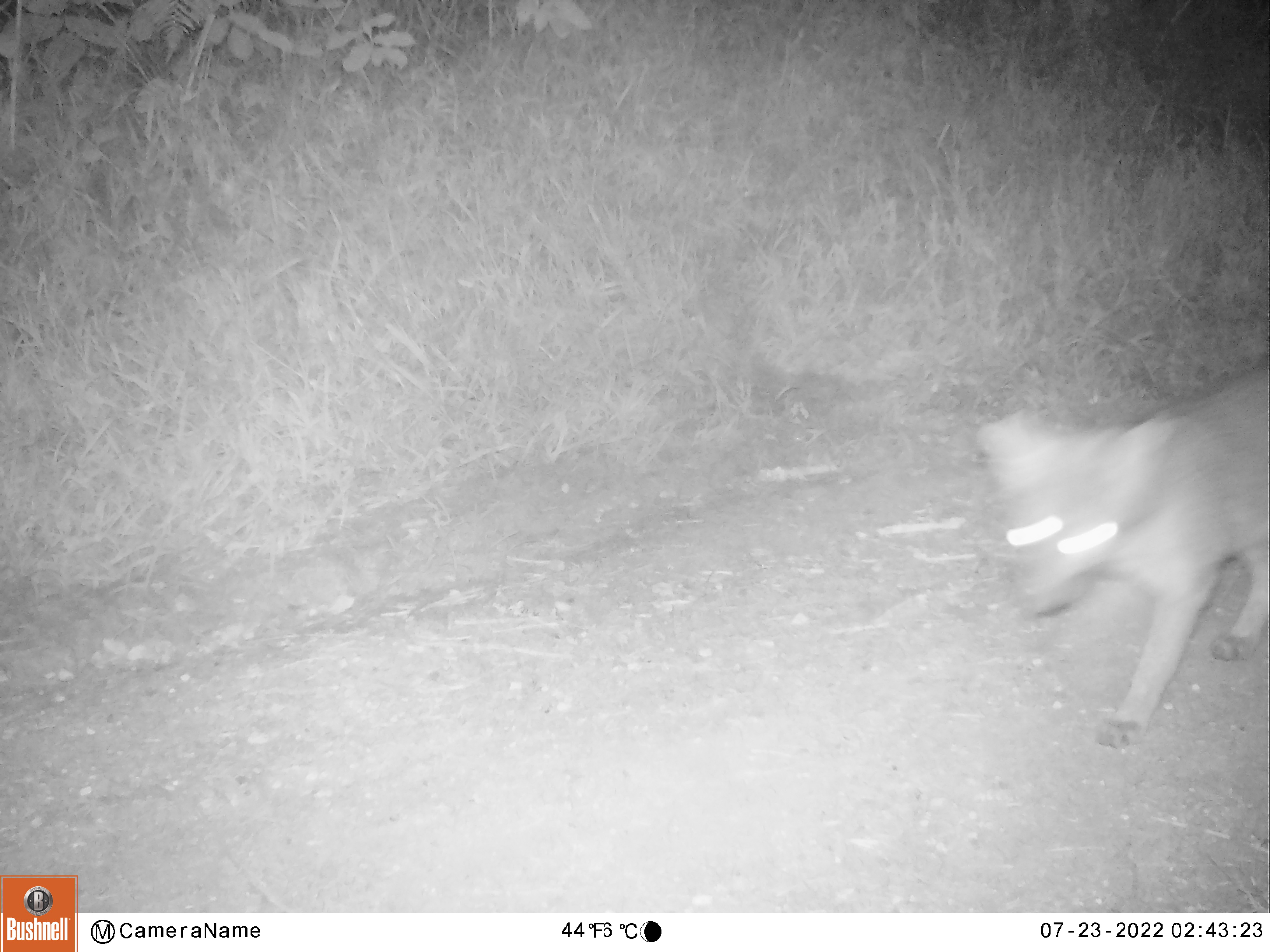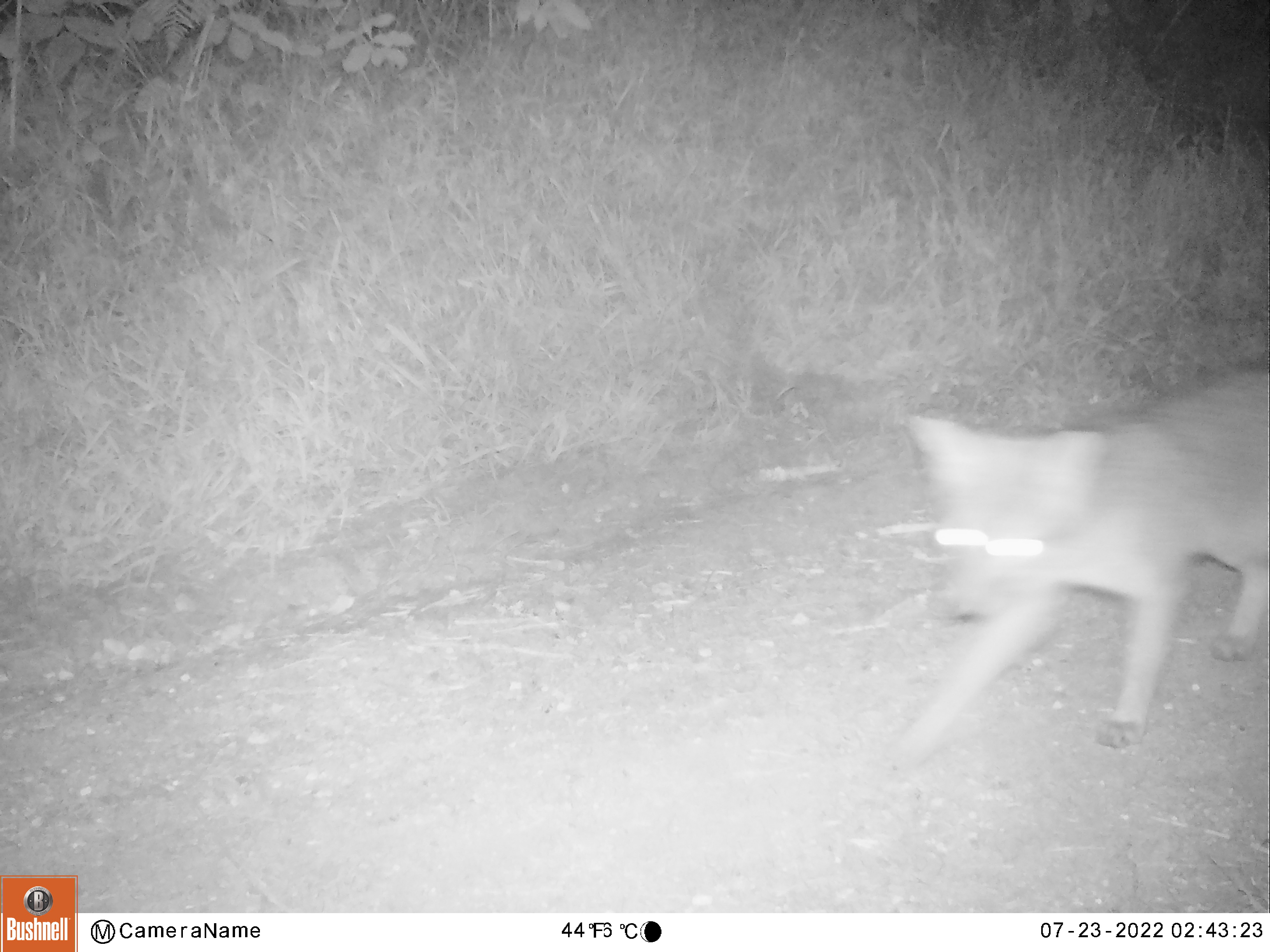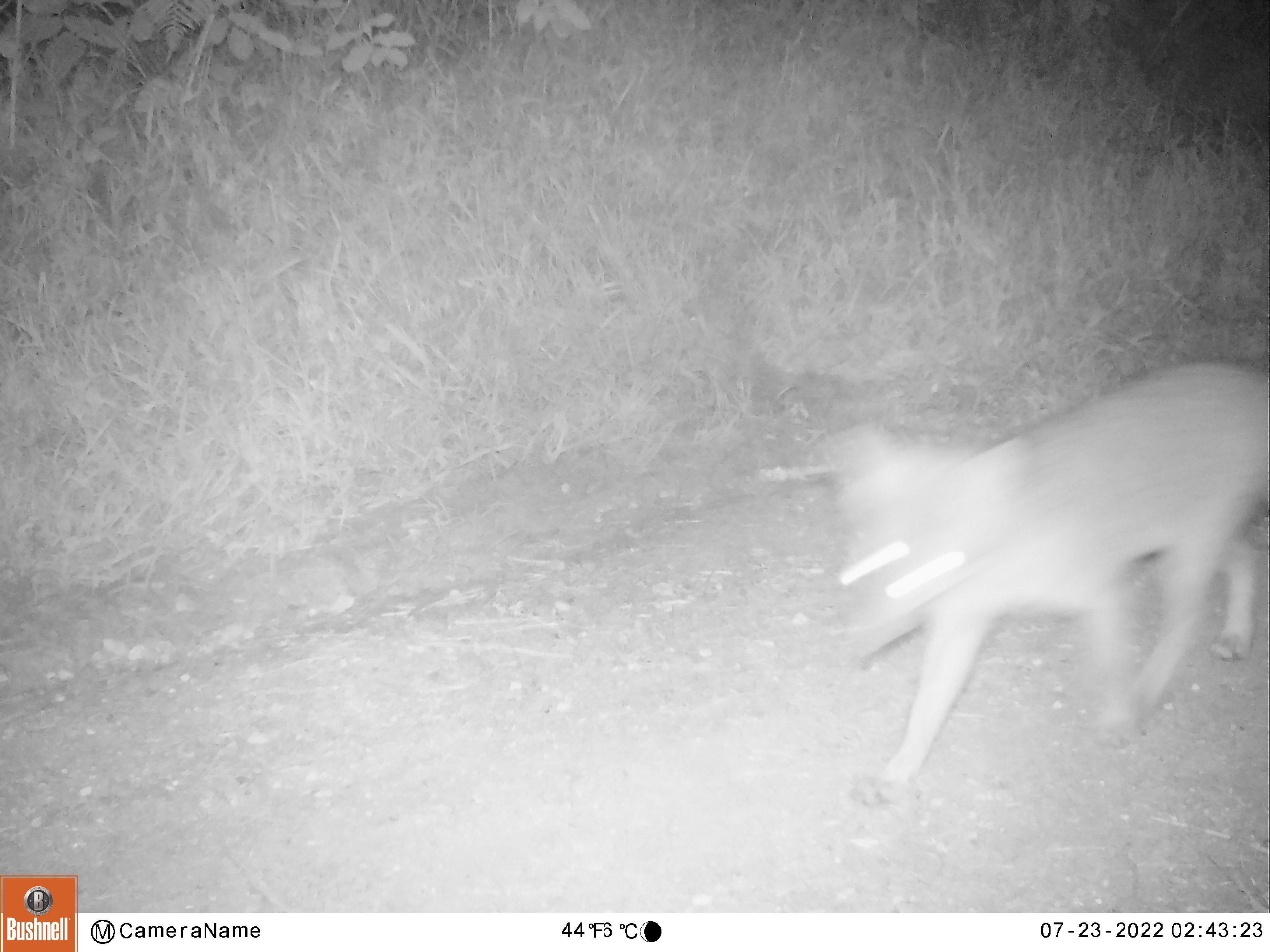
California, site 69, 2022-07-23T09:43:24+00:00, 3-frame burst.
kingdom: Animalia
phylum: Chordata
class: Mammalia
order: Carnivora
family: Canidae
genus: Urocyon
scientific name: Urocyon cinereoargenteus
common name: gray fox